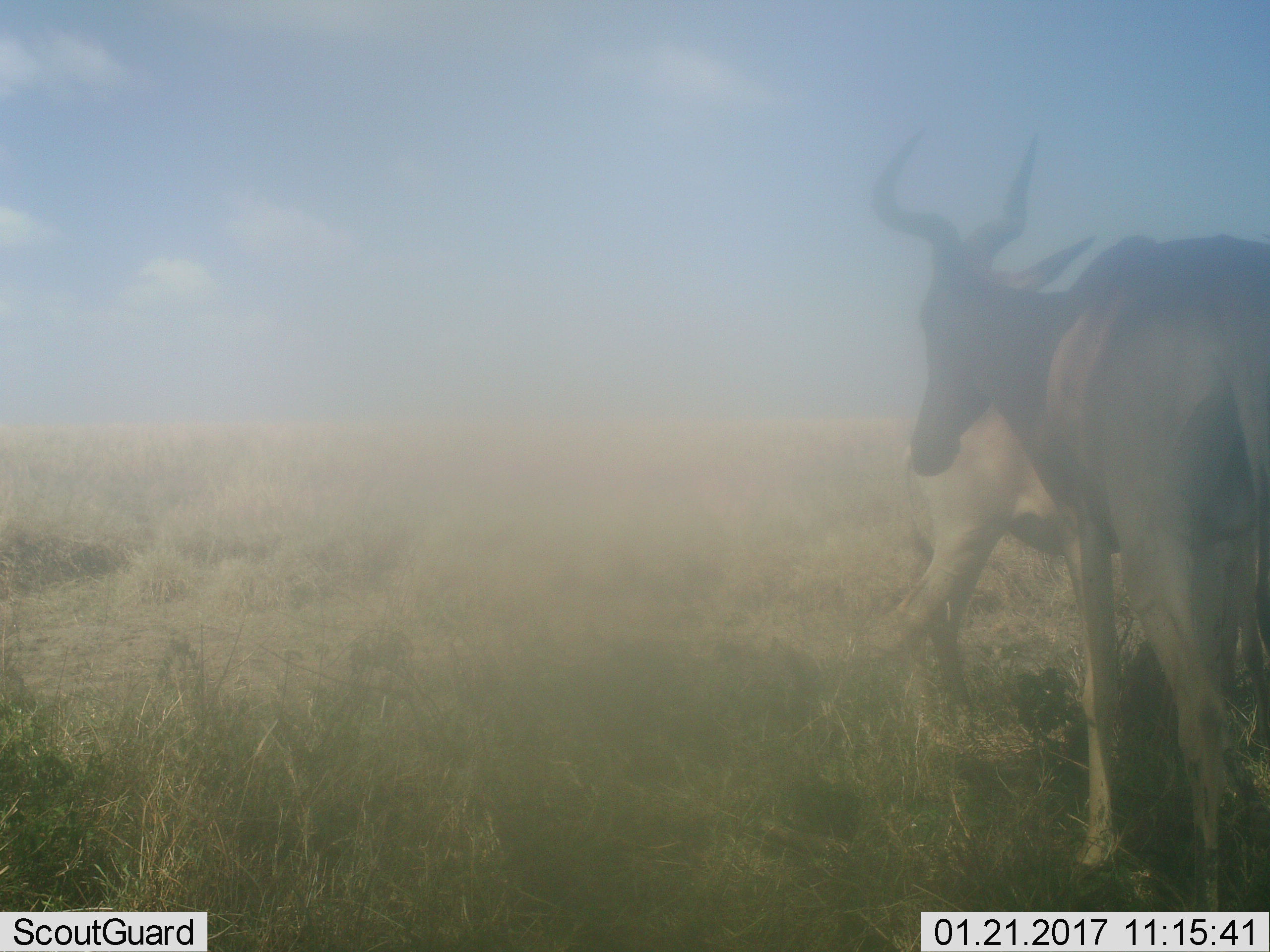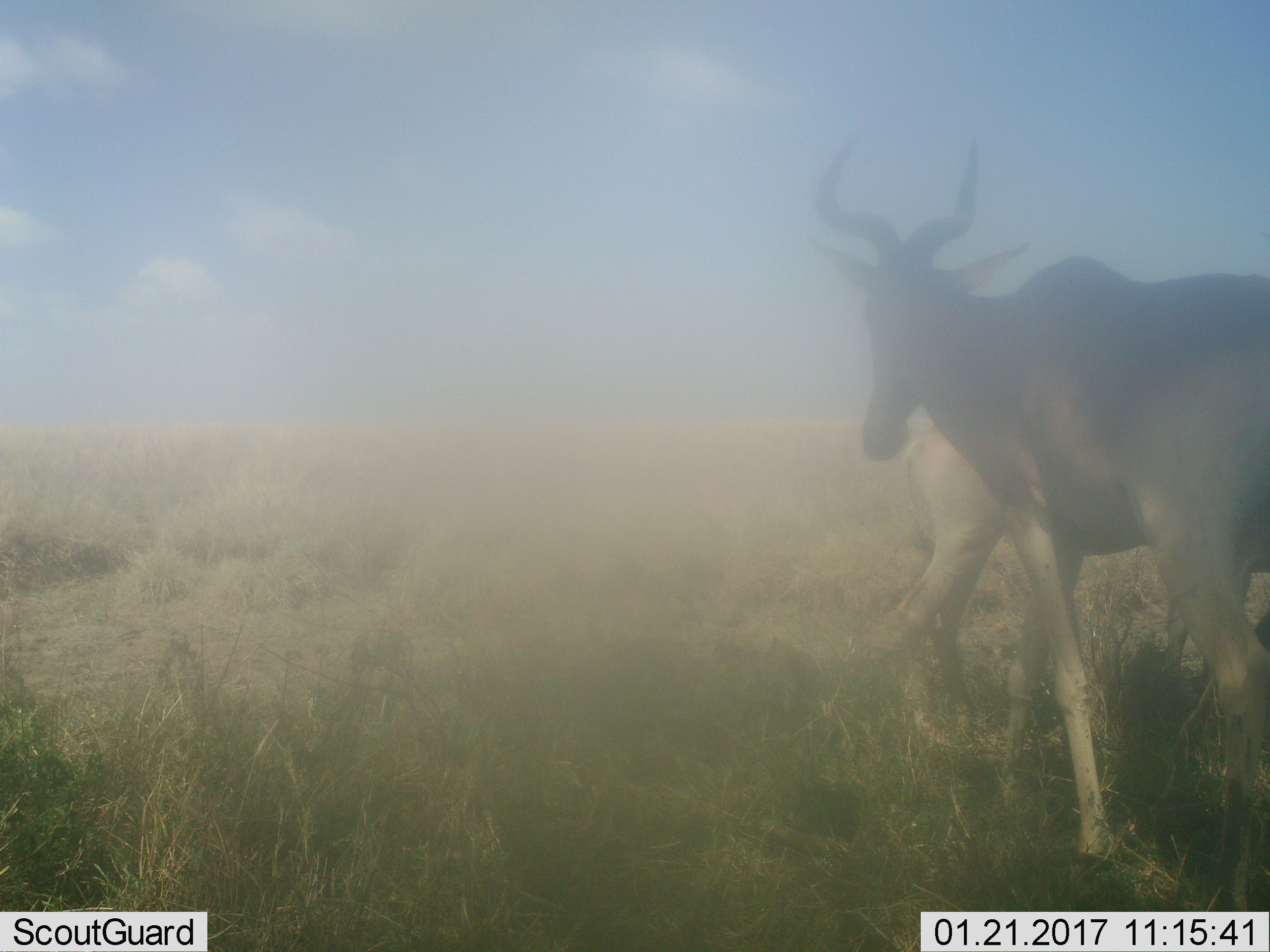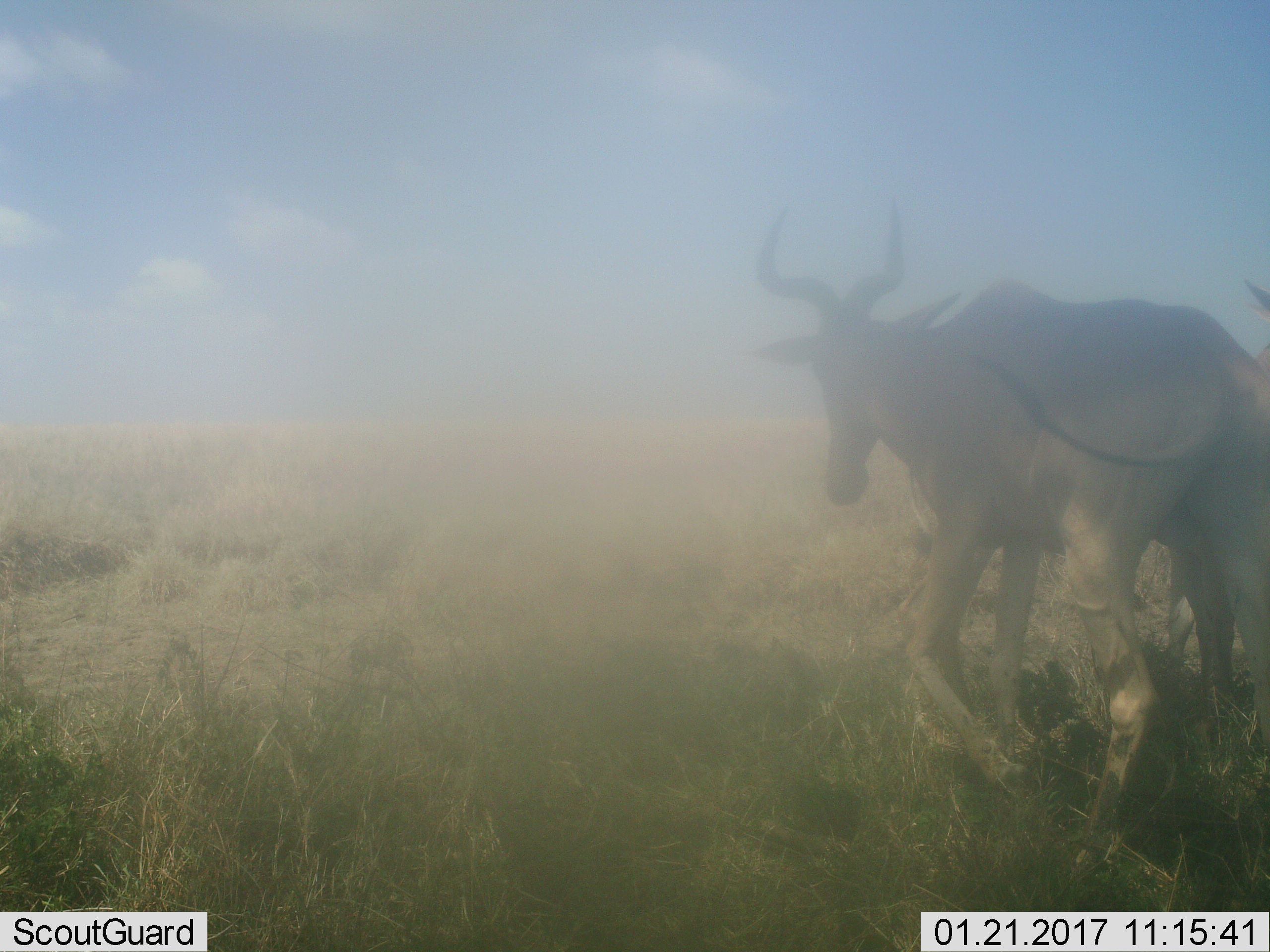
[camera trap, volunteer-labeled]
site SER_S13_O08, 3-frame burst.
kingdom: Animalia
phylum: Chordata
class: Mammalia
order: Artiodactyla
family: Bovidae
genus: Alcelaphus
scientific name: Alcelaphus buselaphus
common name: hartebeest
Hartebeest (Alcelaphus buselaphus), count 2. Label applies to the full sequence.